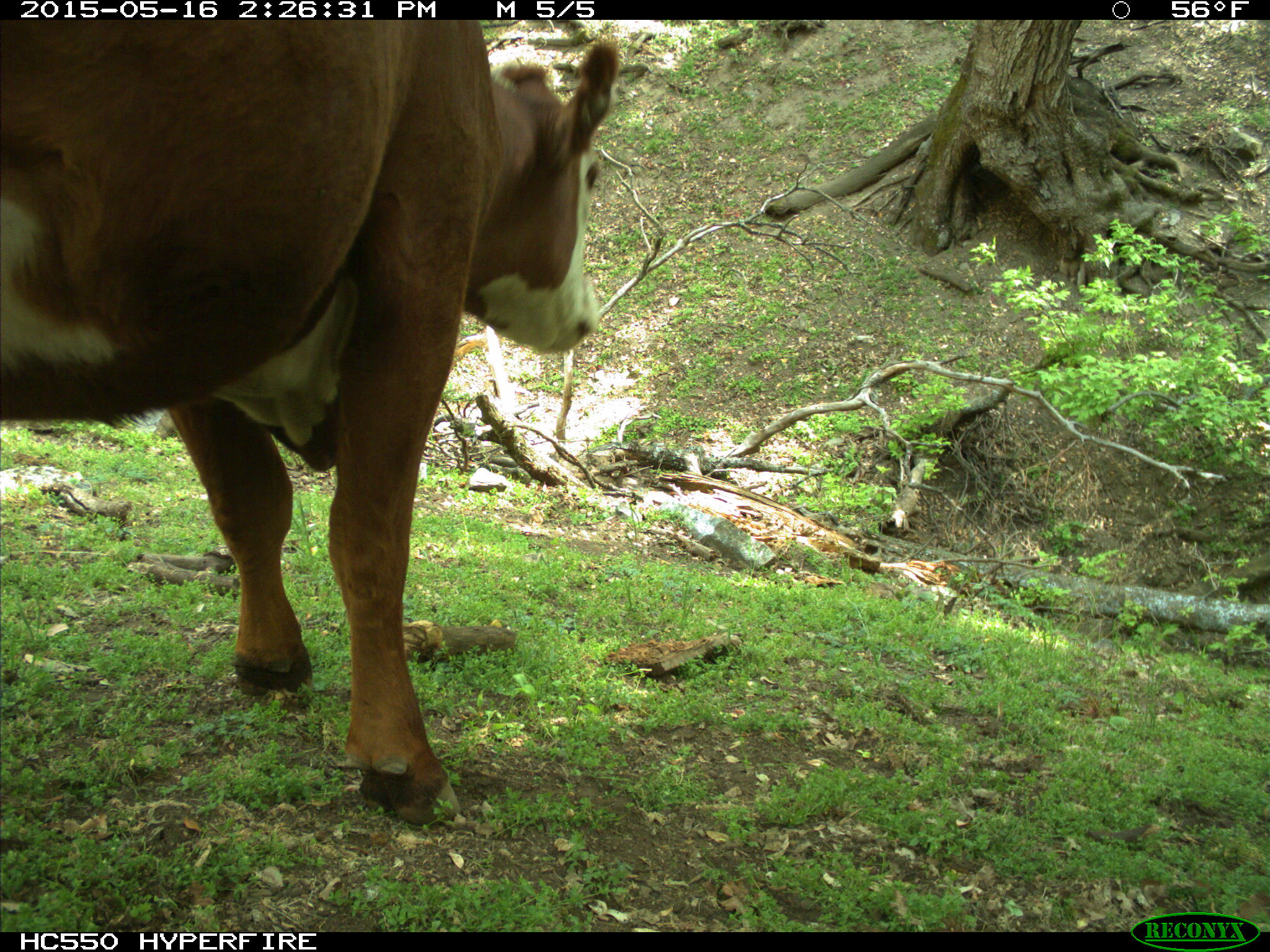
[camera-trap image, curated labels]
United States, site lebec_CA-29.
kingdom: Animalia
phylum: Chordata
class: Mammalia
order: Artiodactyla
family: Bovidae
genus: Bos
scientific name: Bos taurus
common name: domestic cow